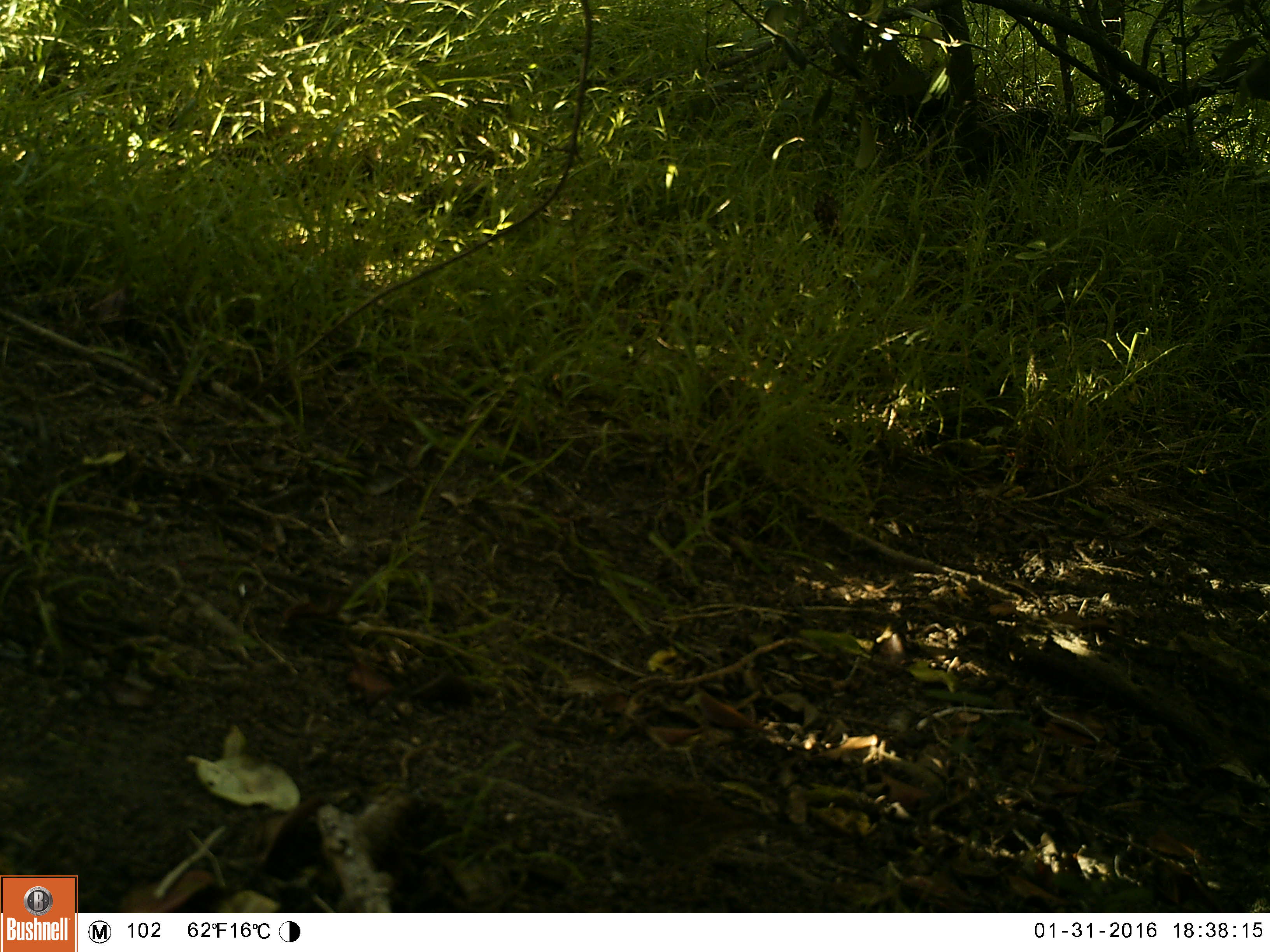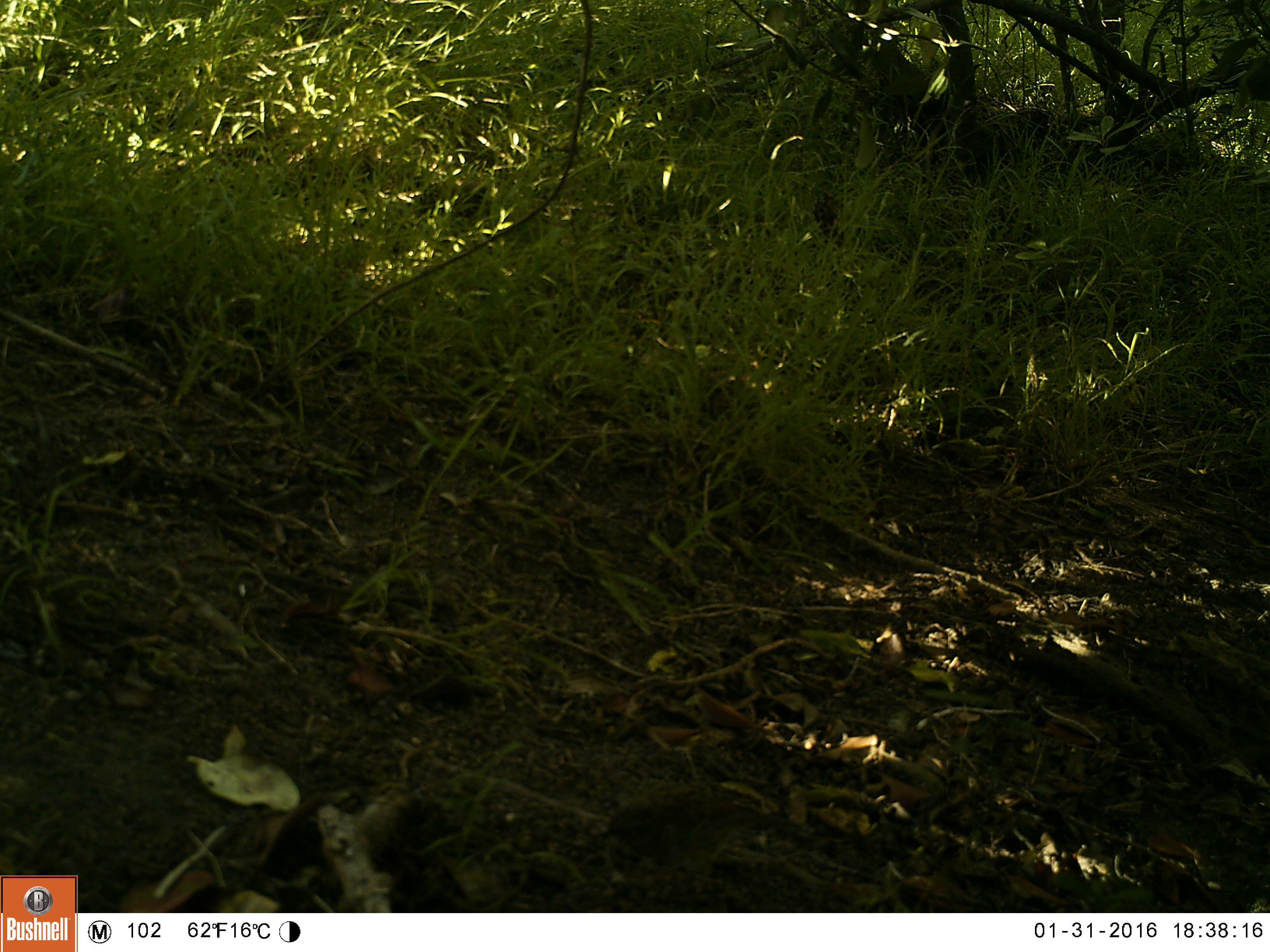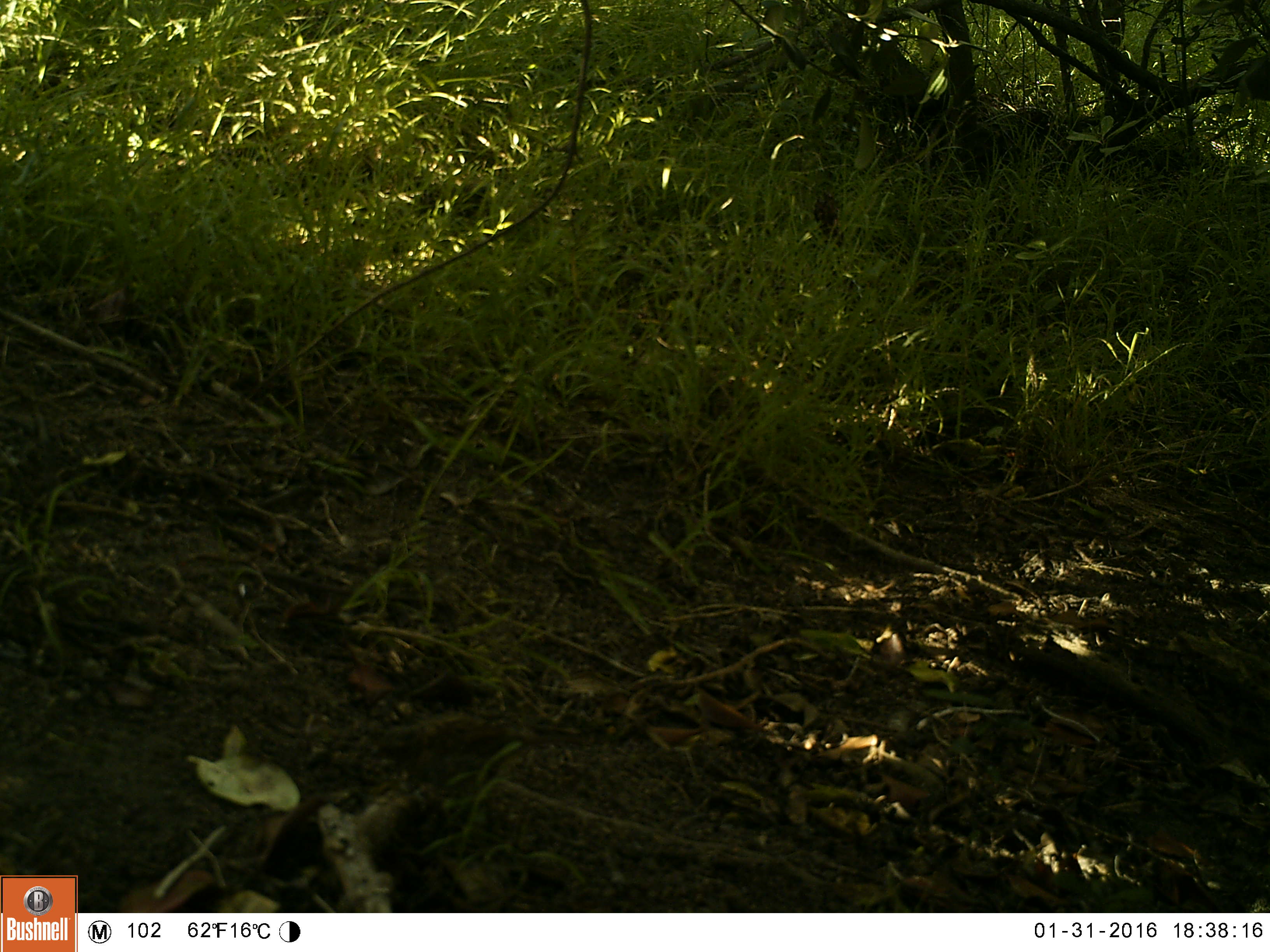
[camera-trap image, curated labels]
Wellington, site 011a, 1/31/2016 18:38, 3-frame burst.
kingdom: Animalia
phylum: Chordata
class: Aves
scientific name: Aves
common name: bird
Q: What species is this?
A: Bird (Aves).